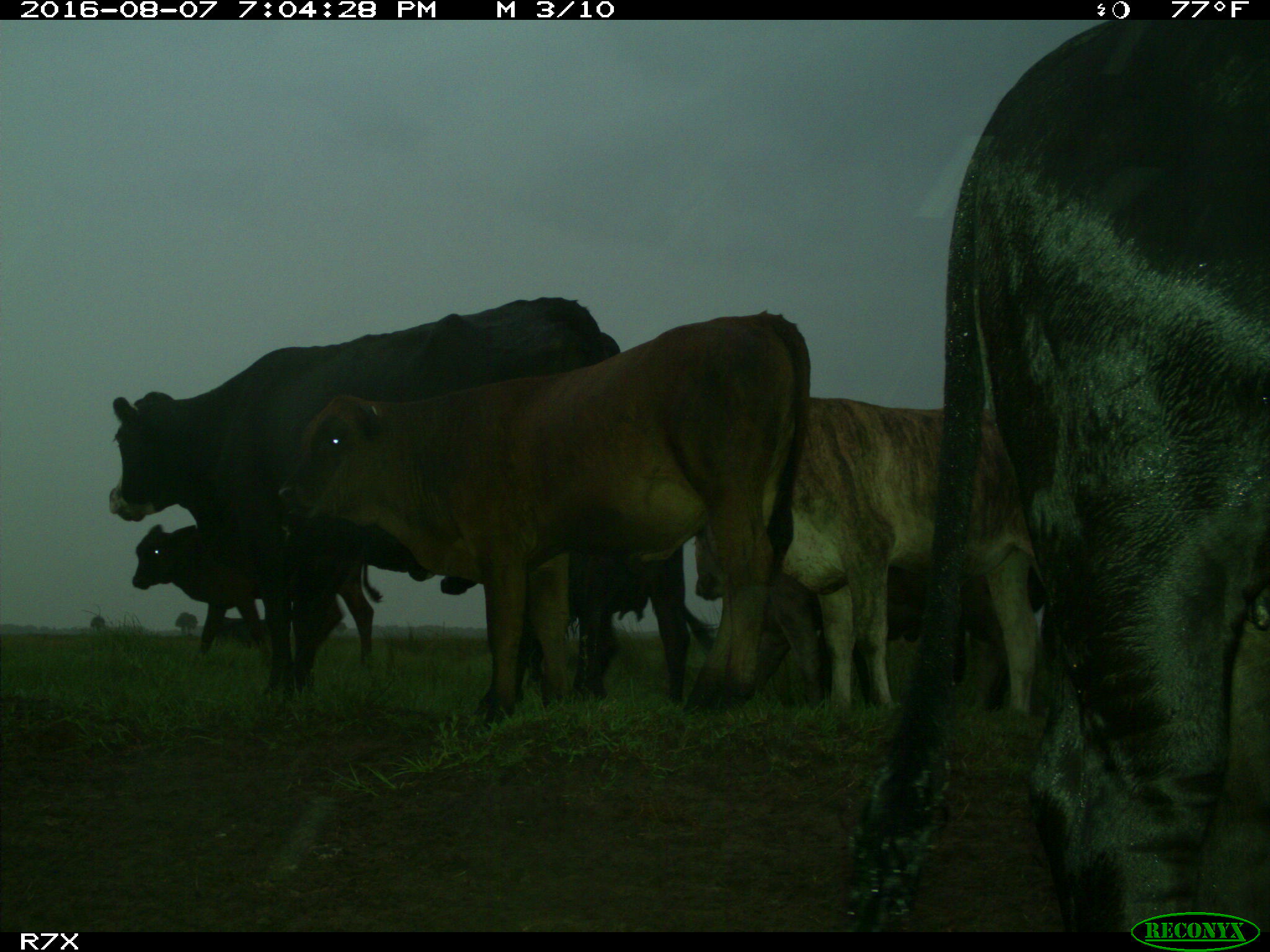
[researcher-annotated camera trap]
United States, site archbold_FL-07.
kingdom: Animalia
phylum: Chordata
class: Mammalia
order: Artiodactyla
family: Bovidae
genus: Bos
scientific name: Bos taurus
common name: domestic cow